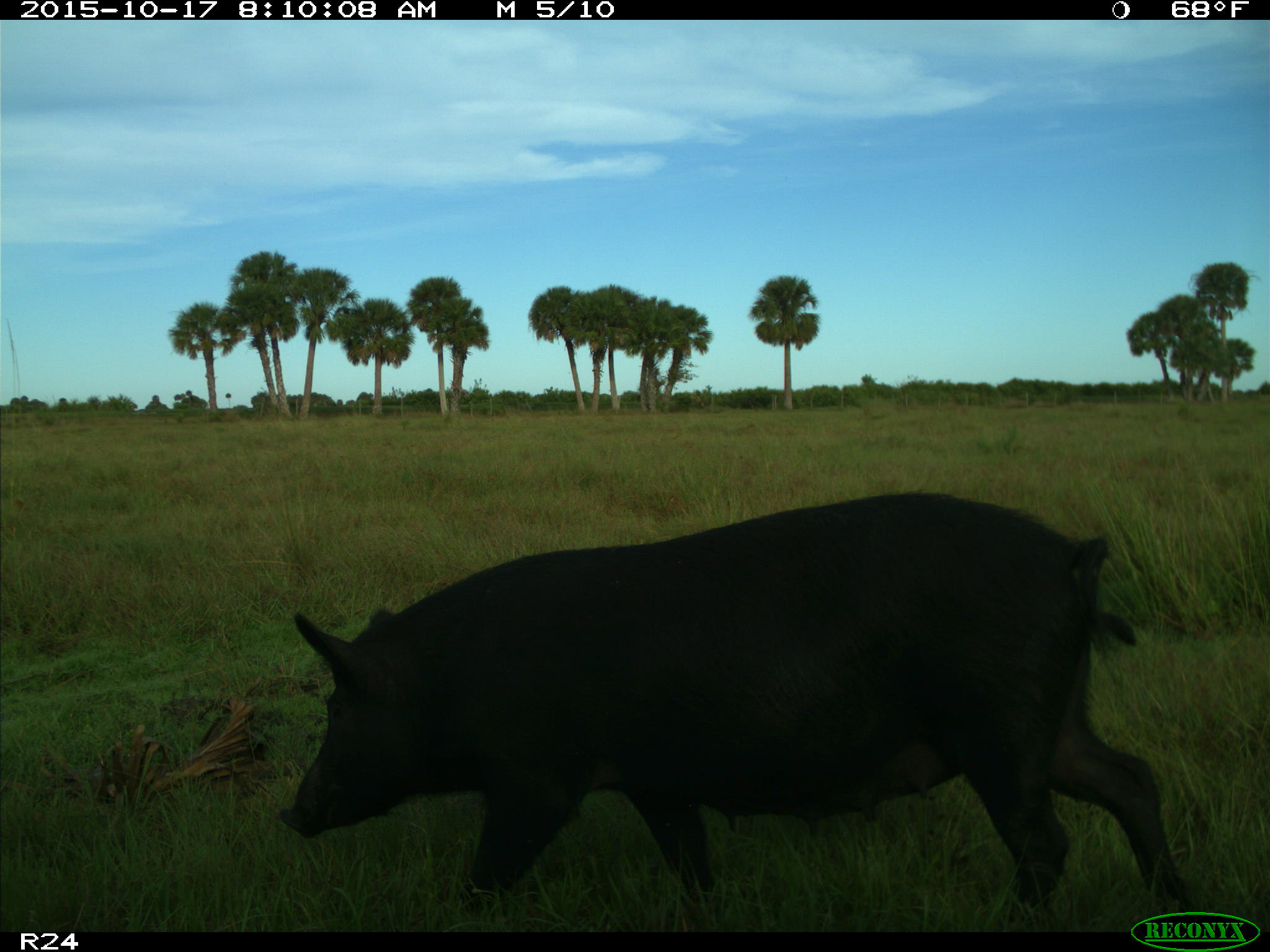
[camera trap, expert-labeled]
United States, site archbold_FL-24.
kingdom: Animalia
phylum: Chordata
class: Mammalia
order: Artiodactyla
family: Suidae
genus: Sus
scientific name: Sus scrofa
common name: wild boar